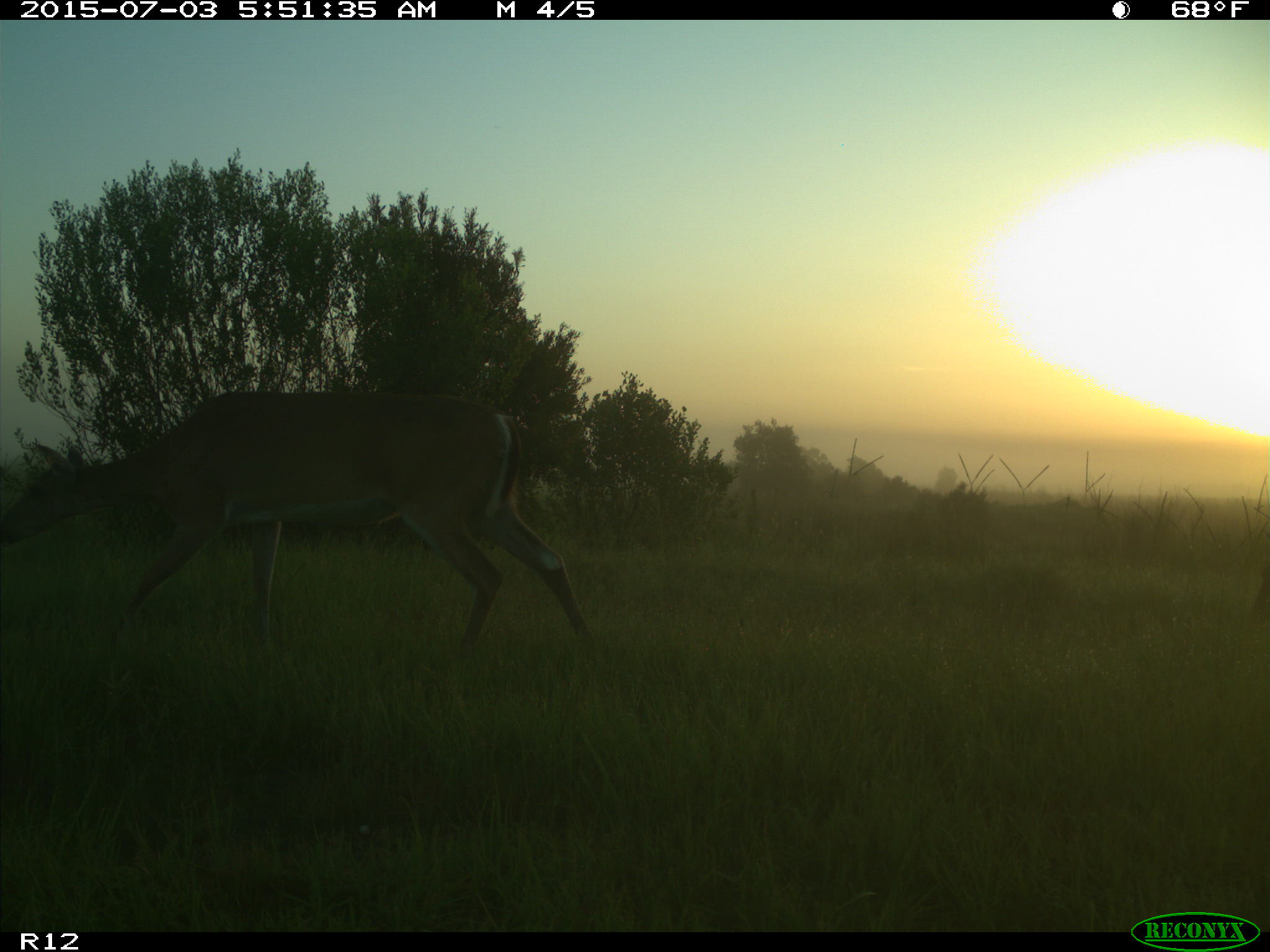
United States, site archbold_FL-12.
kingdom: Animalia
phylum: Chordata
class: Mammalia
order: Artiodactyla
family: Cervidae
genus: Odocoileus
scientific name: Odocoileus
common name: deer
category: unidentified deer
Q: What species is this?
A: Unidentified deer (deer) (Odocoileus).